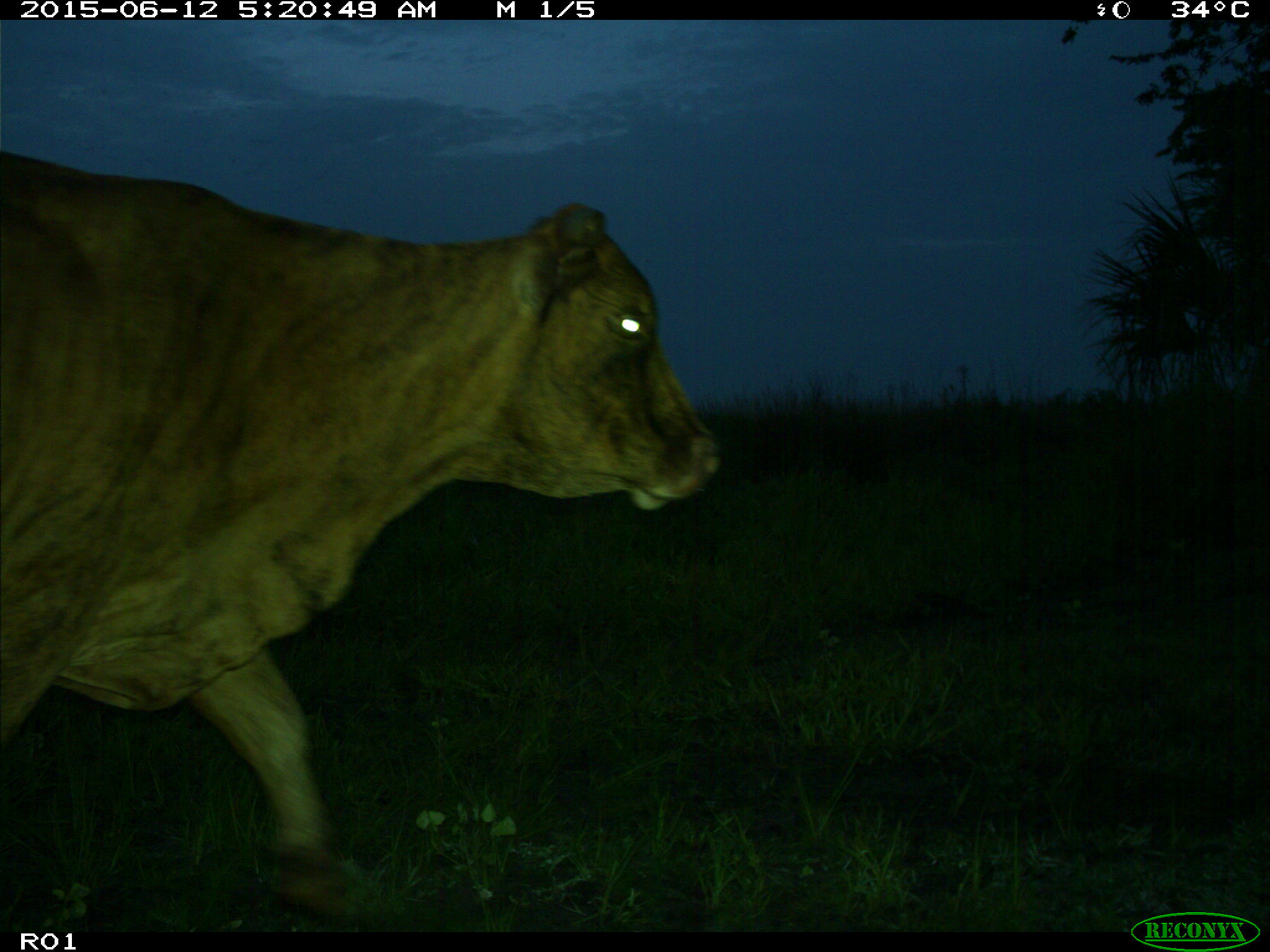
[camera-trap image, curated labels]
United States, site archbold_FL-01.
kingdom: Animalia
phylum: Chordata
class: Mammalia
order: Artiodactyla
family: Bovidae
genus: Bos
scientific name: Bos taurus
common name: domestic cow